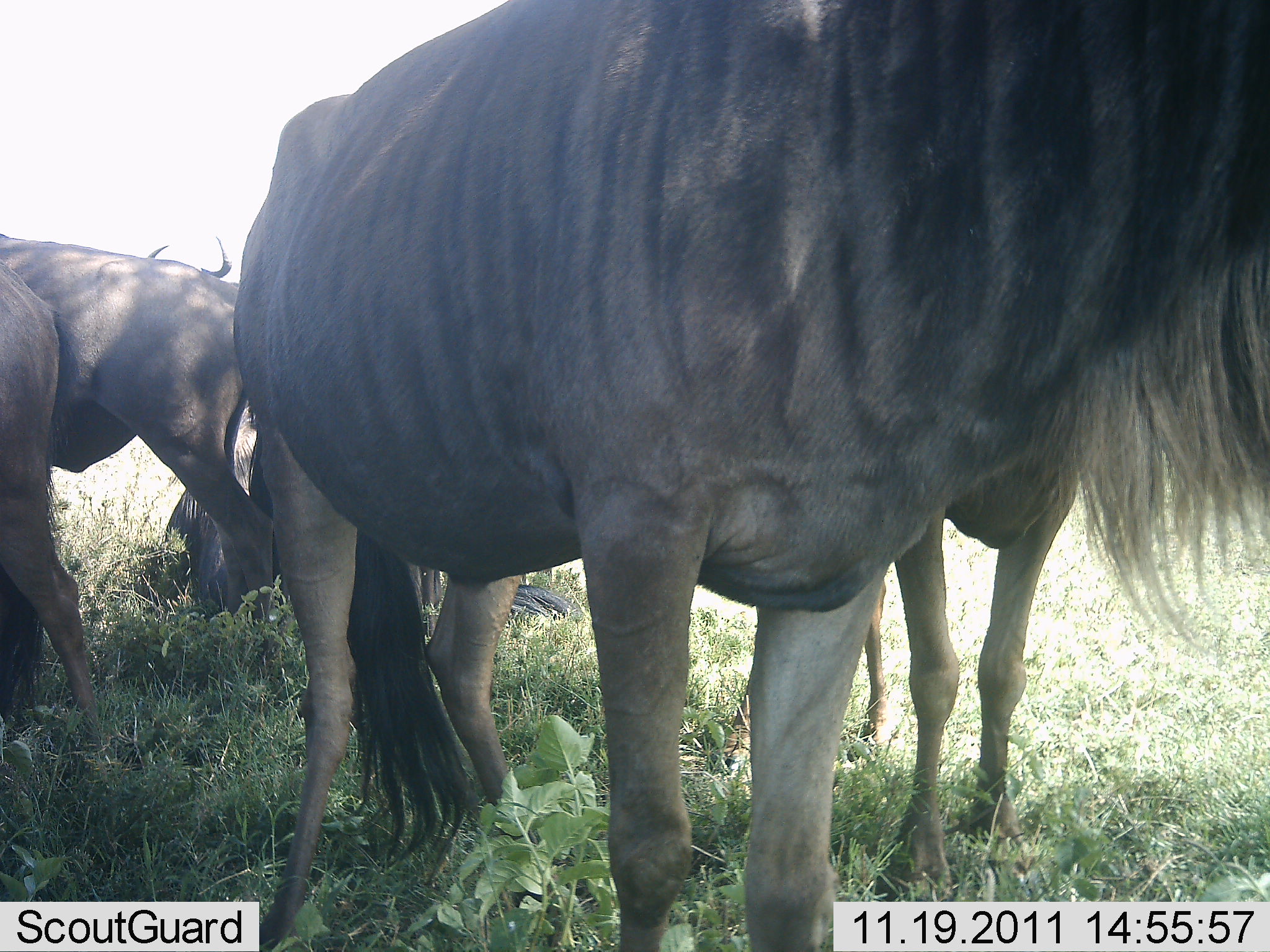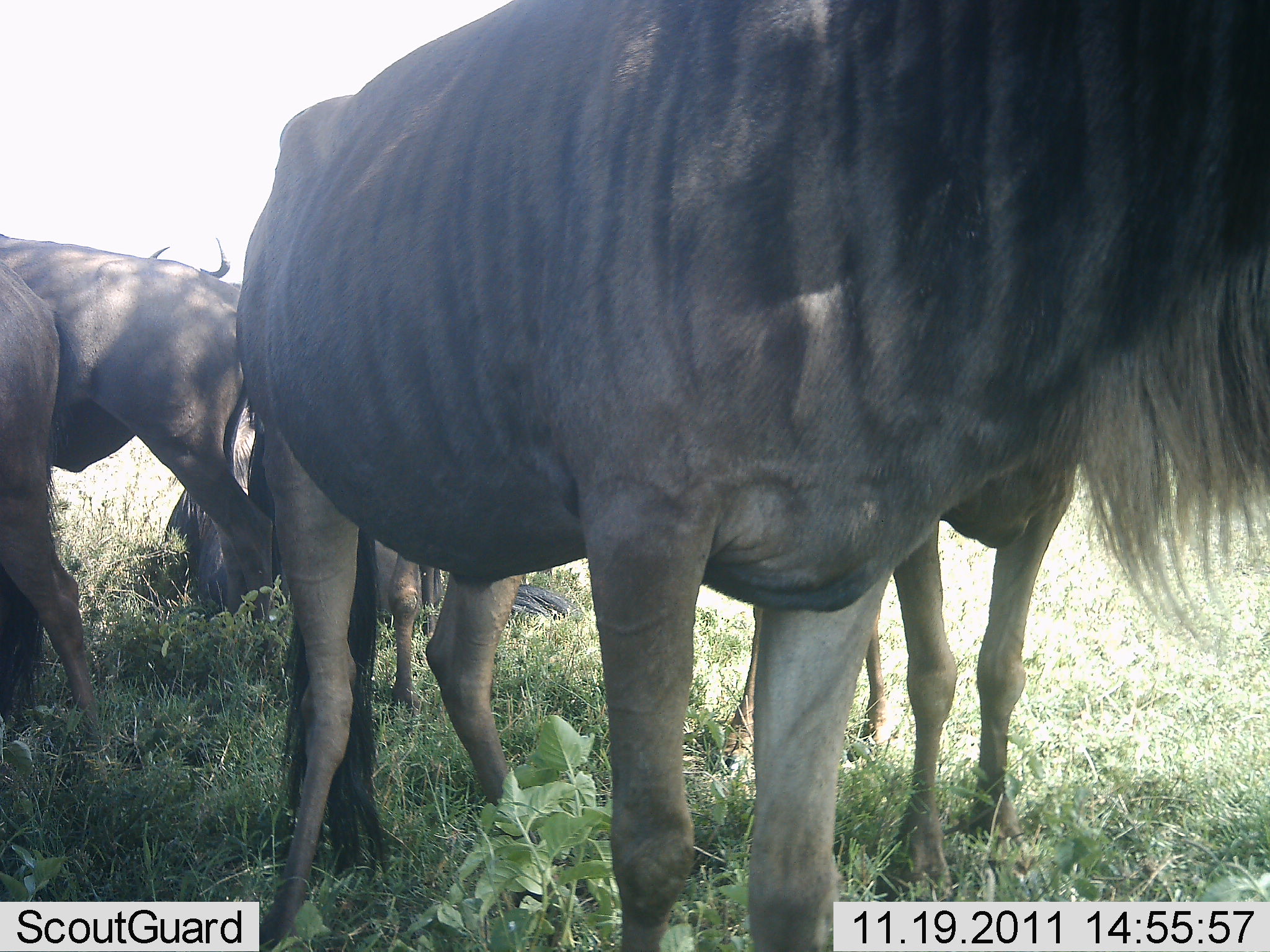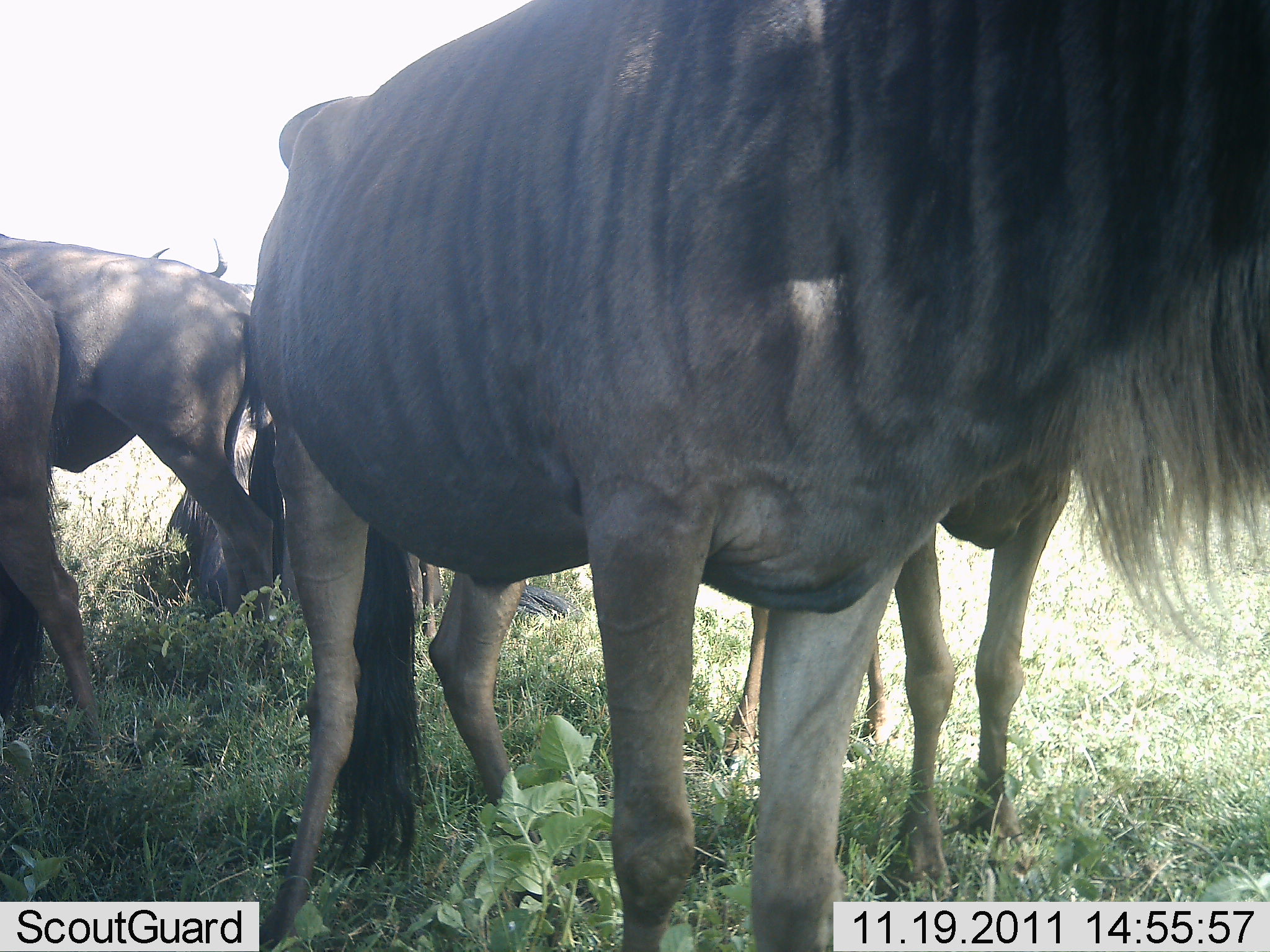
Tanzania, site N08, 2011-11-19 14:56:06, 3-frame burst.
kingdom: Animalia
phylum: Chordata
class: Mammalia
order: Artiodactyla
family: Bovidae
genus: Connochaetes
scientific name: Connochaetes taurinus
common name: blue wildebeest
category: wildebeest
Wildebeest (blue wildebeest) (Connochaetes taurinus), count 5. Behavior (volunteer vote fractions): standing 80%, resting 73%, moving 0%, interacting 7%. Young present (vote fraction): 0%. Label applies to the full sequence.